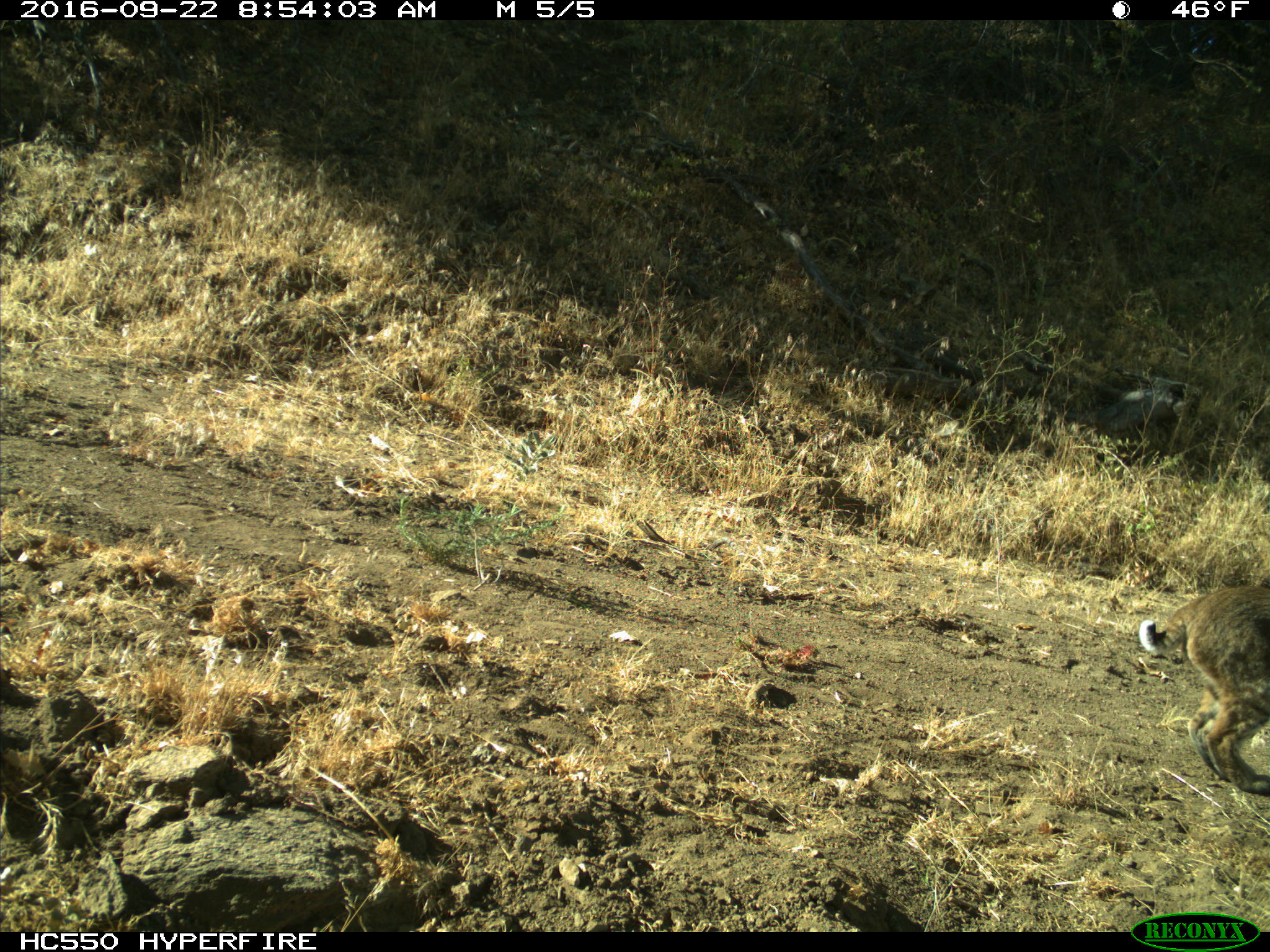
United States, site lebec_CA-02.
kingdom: Animalia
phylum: Chordata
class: Mammalia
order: Carnivora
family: Felidae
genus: Lynx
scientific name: Lynx rufus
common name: bobcat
Lynx rufus (bobcat).